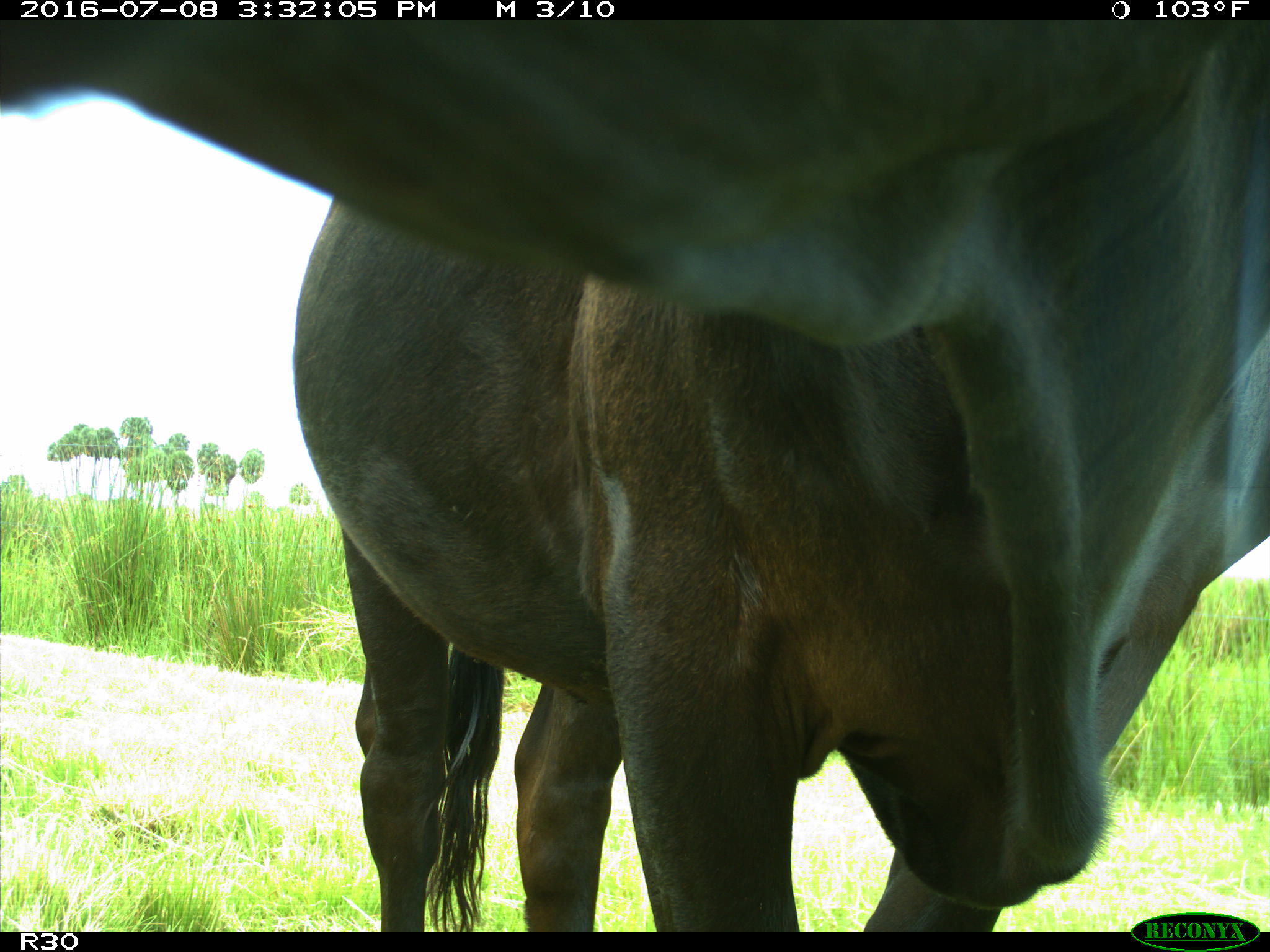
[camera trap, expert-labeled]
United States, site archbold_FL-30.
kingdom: Animalia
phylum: Chordata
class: Mammalia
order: Artiodactyla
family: Bovidae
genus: Bos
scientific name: Bos taurus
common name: domestic cow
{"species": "Bos taurus (domestic cow)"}